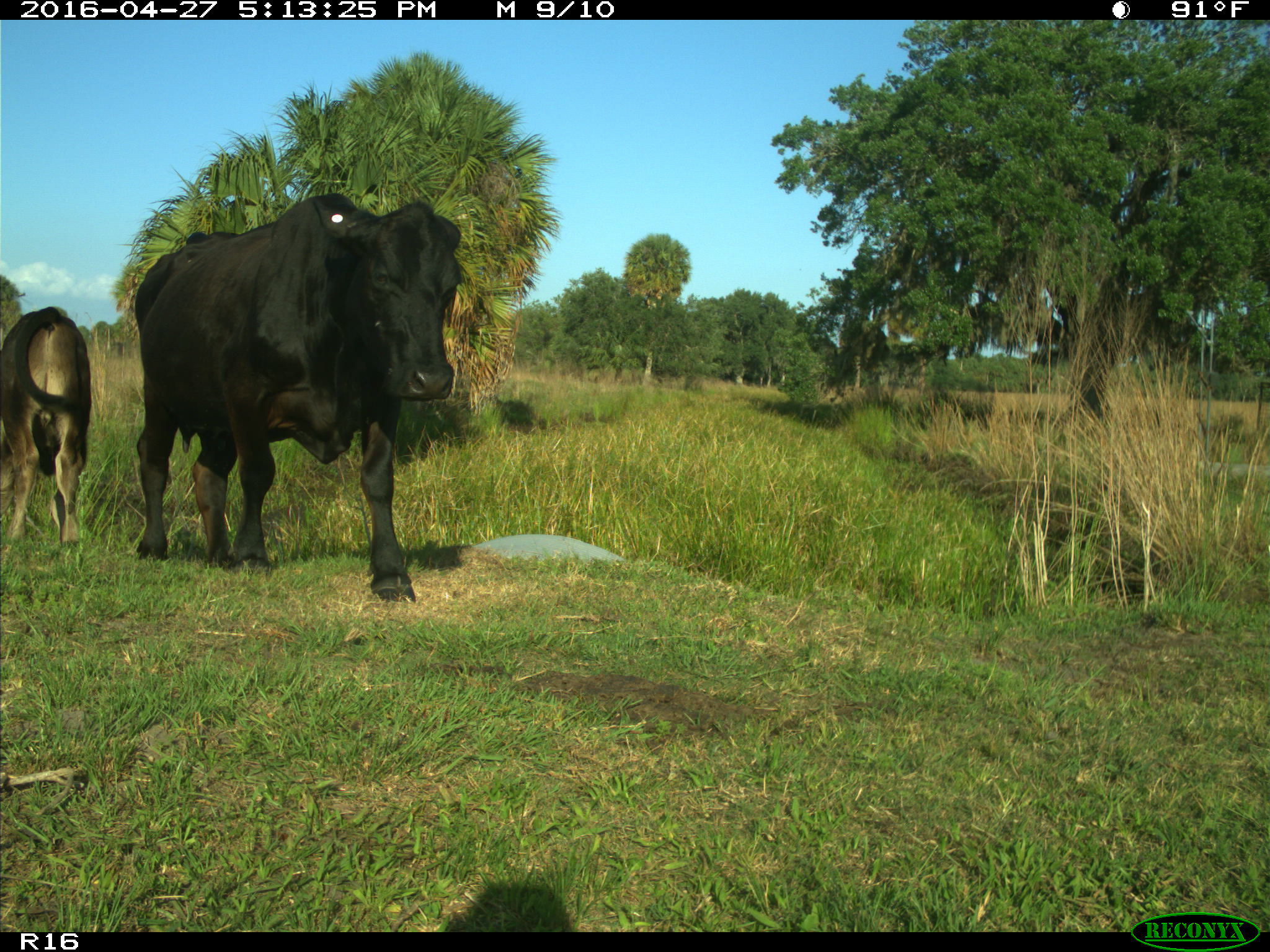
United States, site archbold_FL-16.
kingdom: Animalia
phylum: Chordata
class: Mammalia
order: Artiodactyla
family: Bovidae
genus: Bos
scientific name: Bos taurus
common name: domestic cow